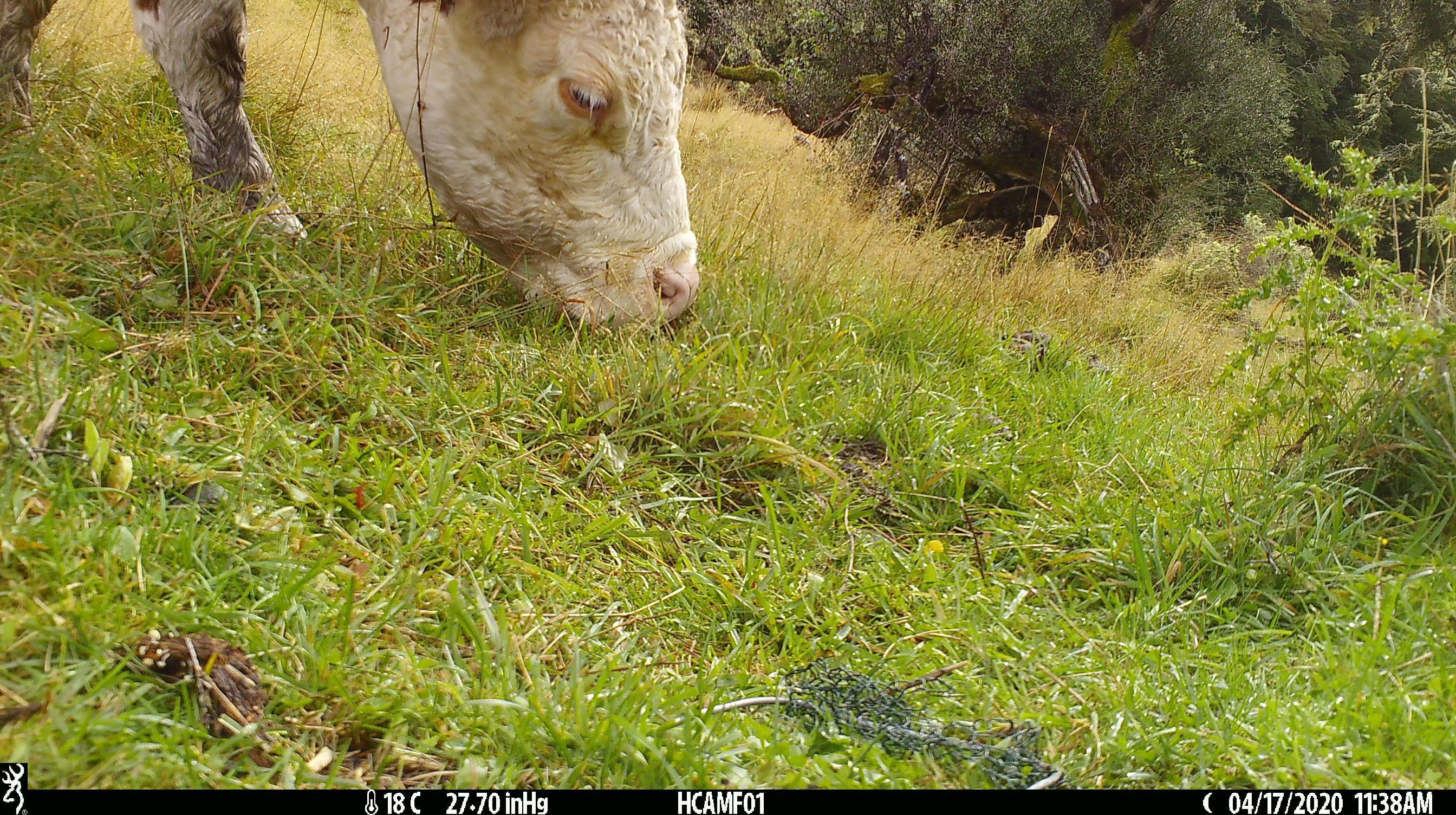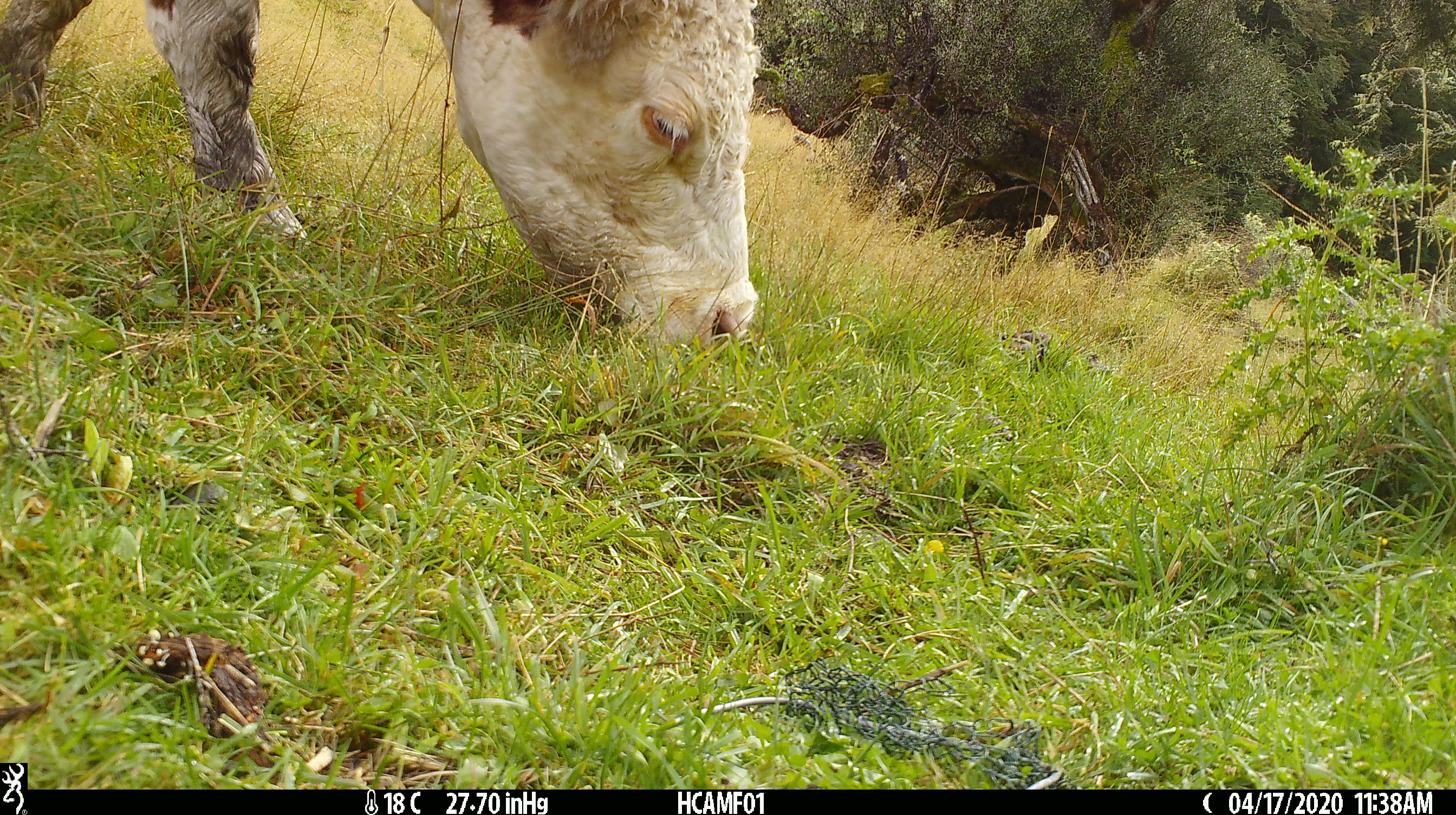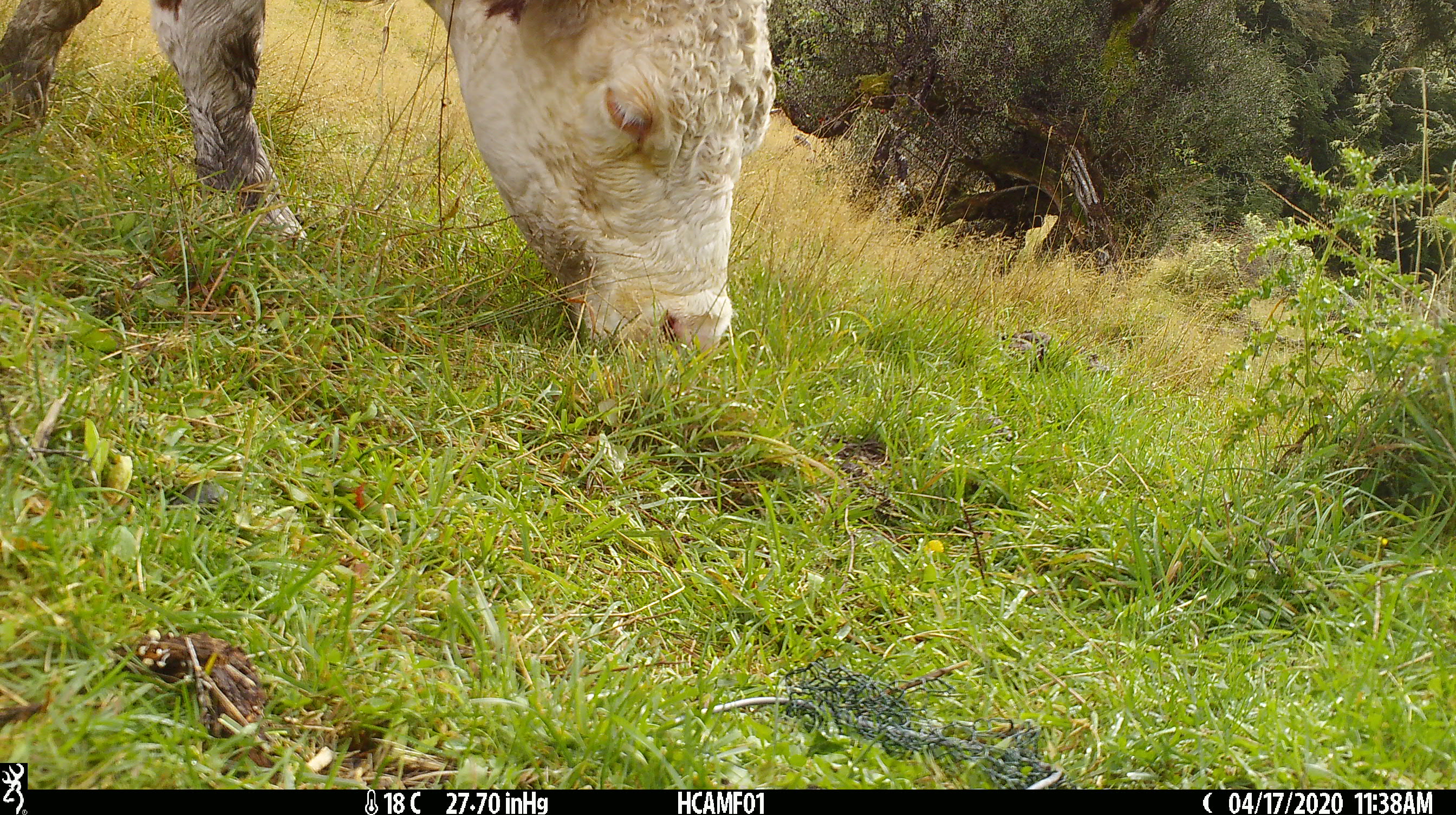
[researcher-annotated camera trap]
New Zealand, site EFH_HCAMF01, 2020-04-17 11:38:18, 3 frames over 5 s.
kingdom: Animalia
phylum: Chordata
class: Mammalia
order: Artiodactyla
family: Bovidae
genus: Bos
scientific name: Bos taurus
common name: domestic cow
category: cow